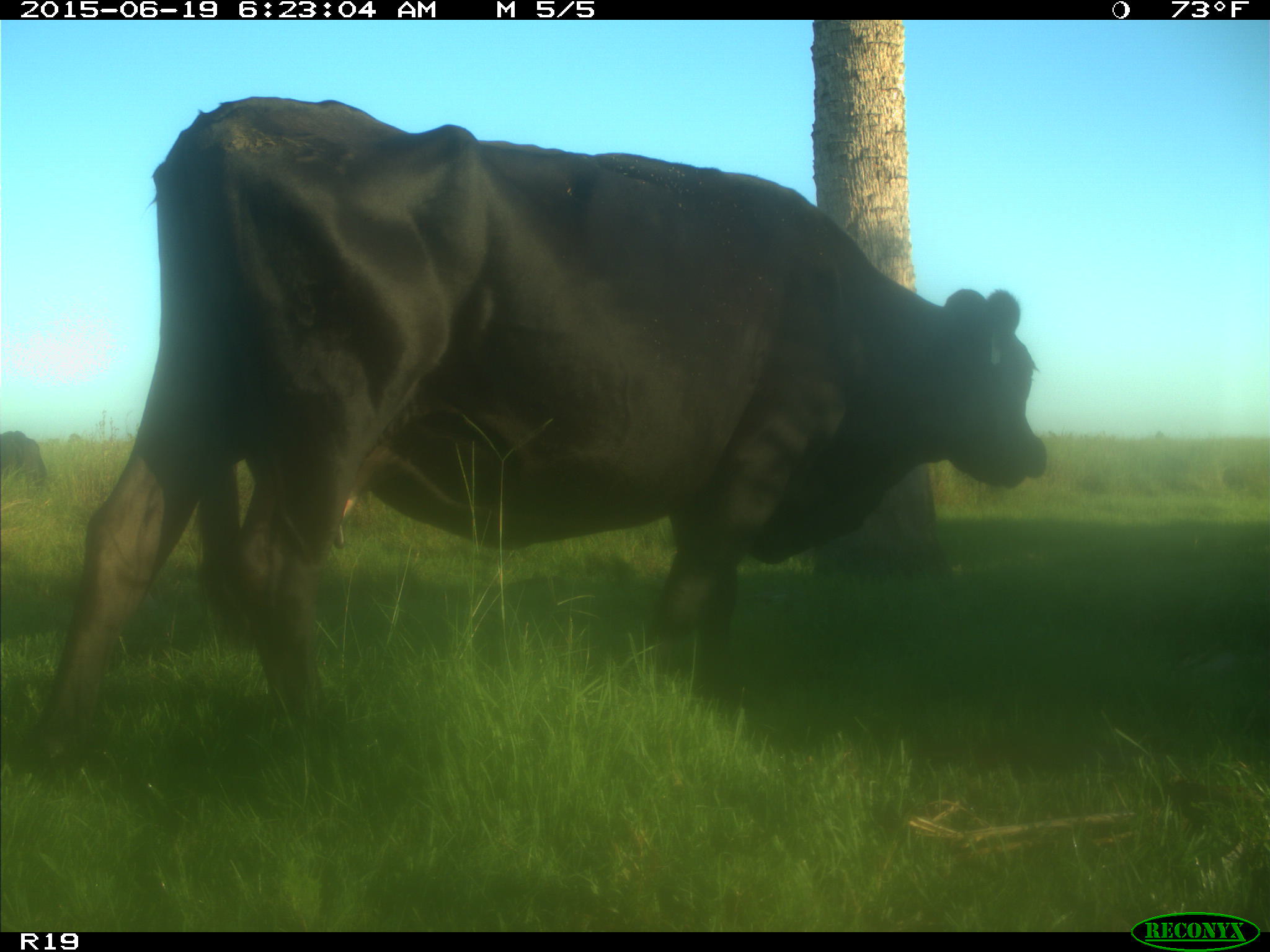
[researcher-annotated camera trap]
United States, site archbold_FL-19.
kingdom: Animalia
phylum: Chordata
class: Mammalia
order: Artiodactyla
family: Bovidae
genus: Bos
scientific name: Bos taurus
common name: domestic cow